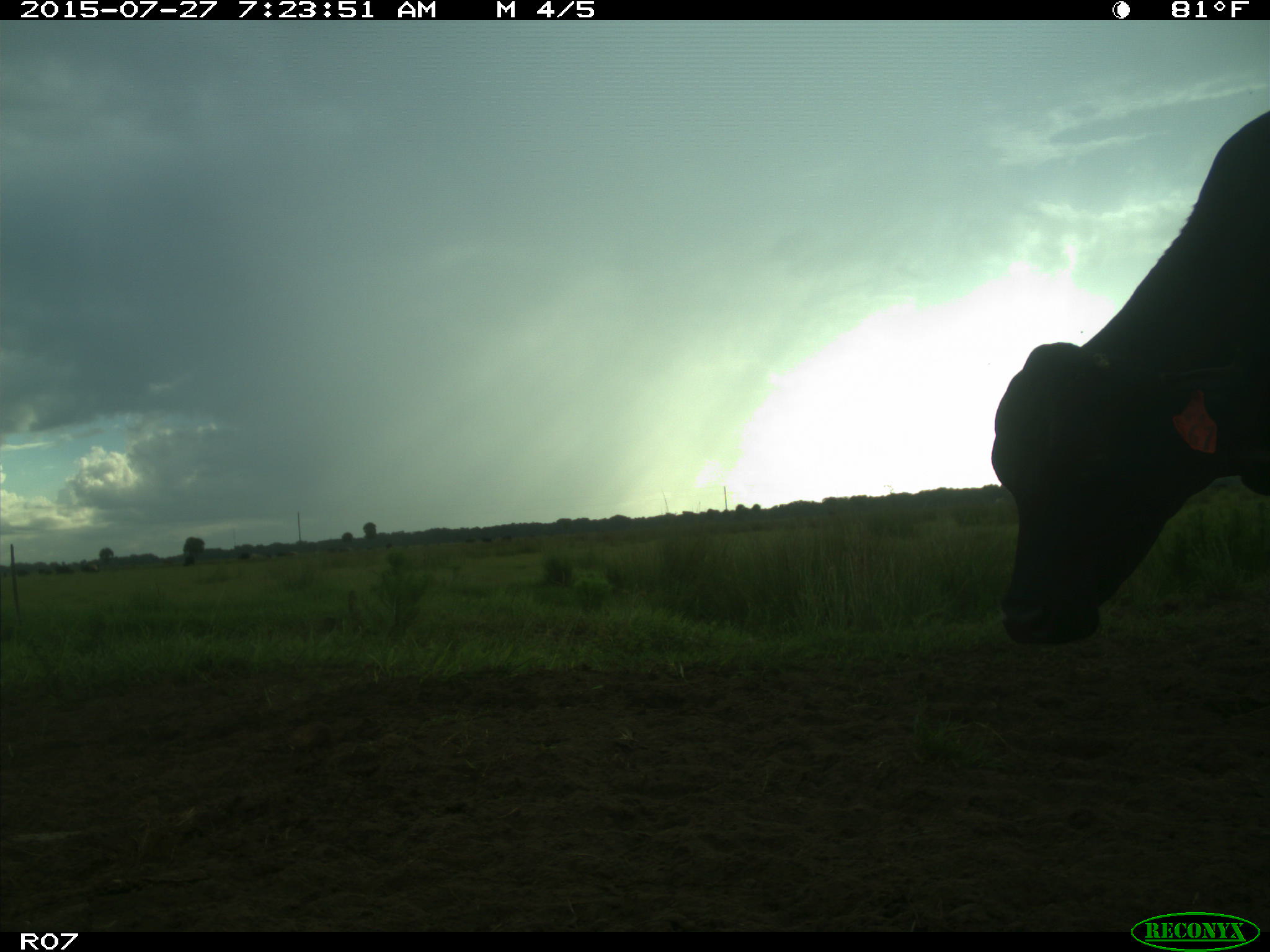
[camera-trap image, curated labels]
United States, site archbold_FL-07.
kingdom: Animalia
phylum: Chordata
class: Mammalia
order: Artiodactyla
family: Bovidae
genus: Bos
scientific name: Bos taurus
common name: domestic cow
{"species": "Bos taurus (domestic cow)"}